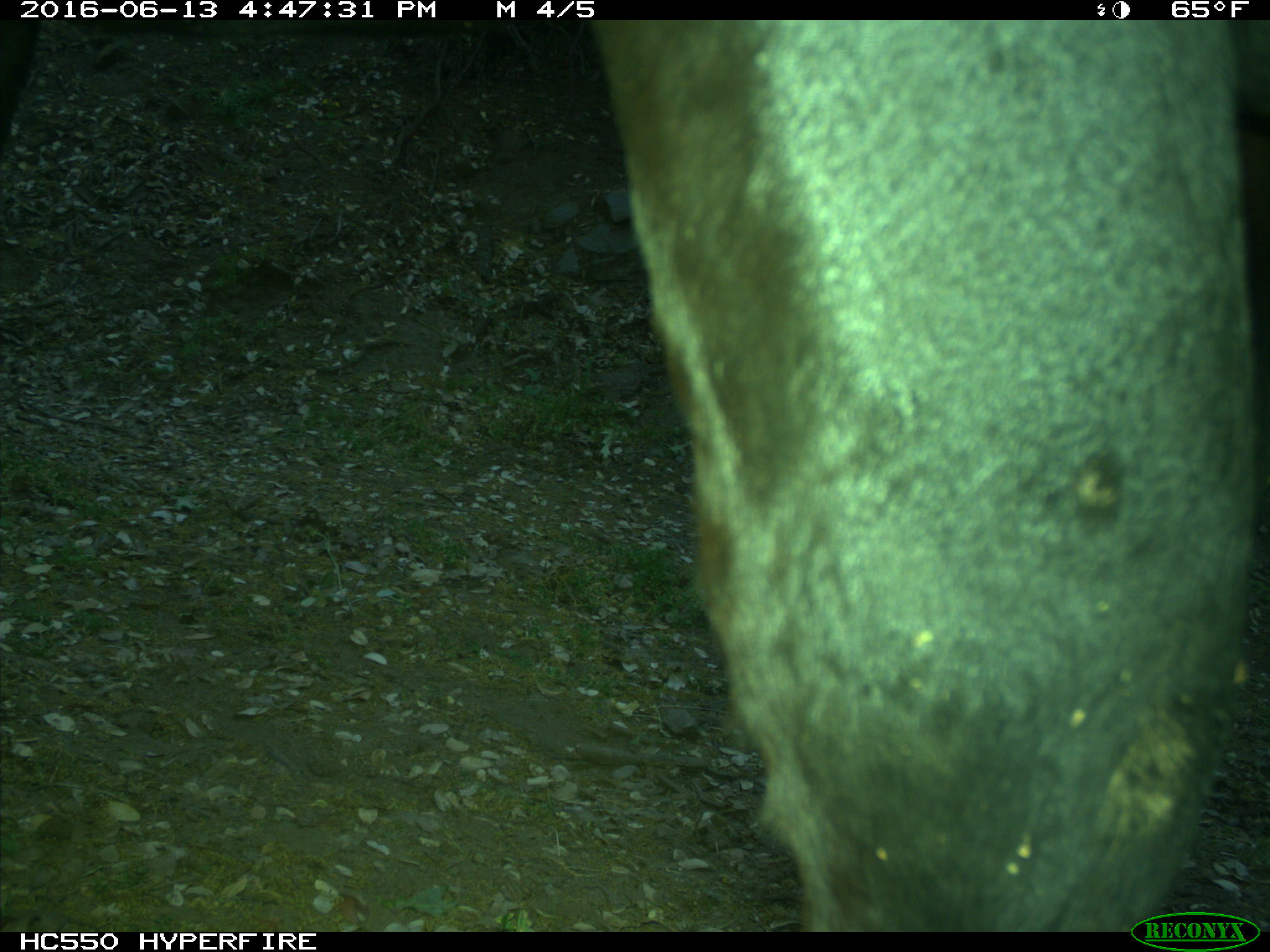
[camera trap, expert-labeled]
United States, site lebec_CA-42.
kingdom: Animalia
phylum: Chordata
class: Mammalia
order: Artiodactyla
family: Bovidae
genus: Bos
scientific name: Bos taurus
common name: domestic cow